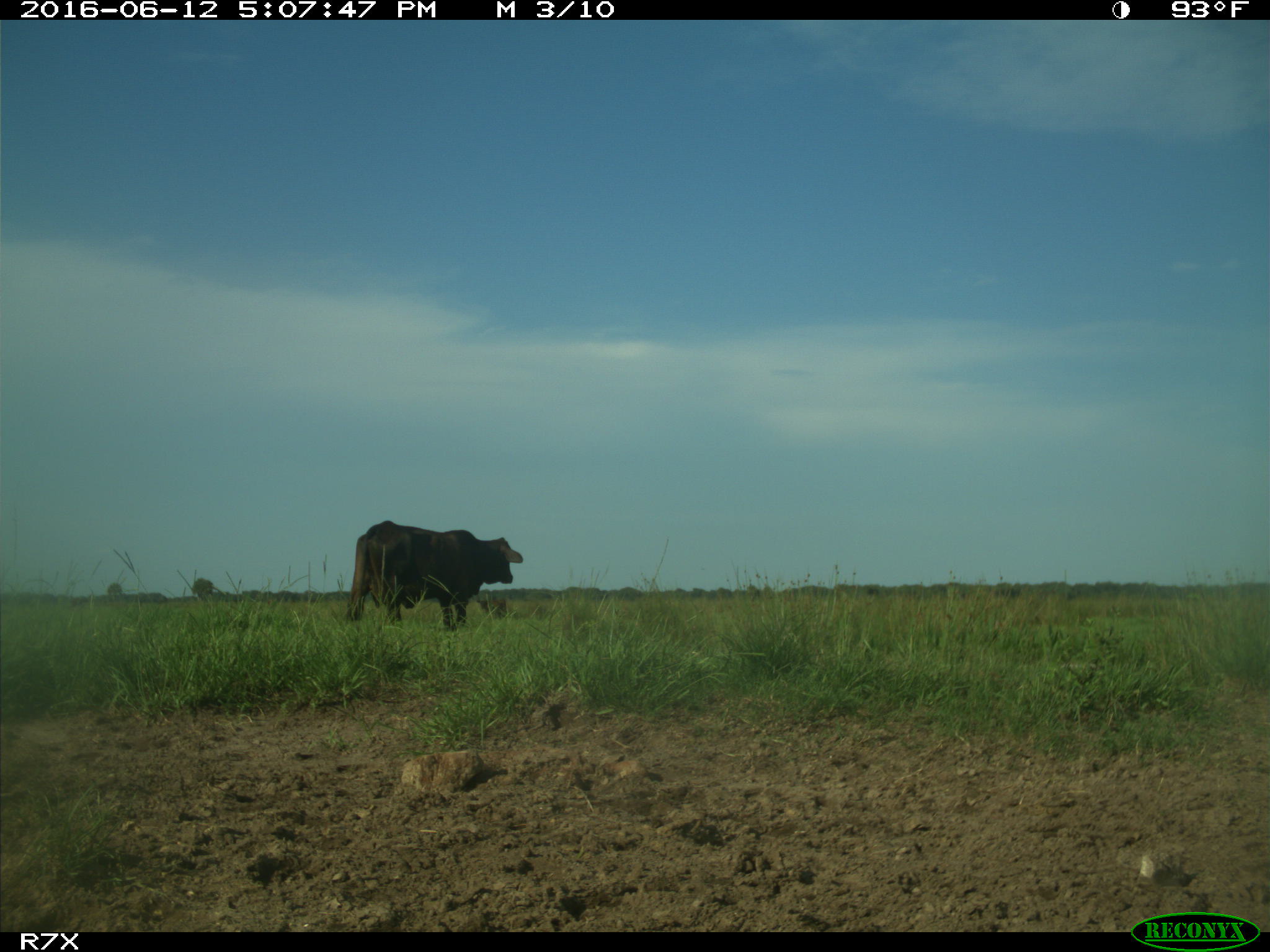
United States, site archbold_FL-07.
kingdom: Animalia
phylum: Chordata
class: Mammalia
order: Artiodactyla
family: Bovidae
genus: Bos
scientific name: Bos taurus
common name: domestic cow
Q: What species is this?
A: Bos taurus (domestic cow).